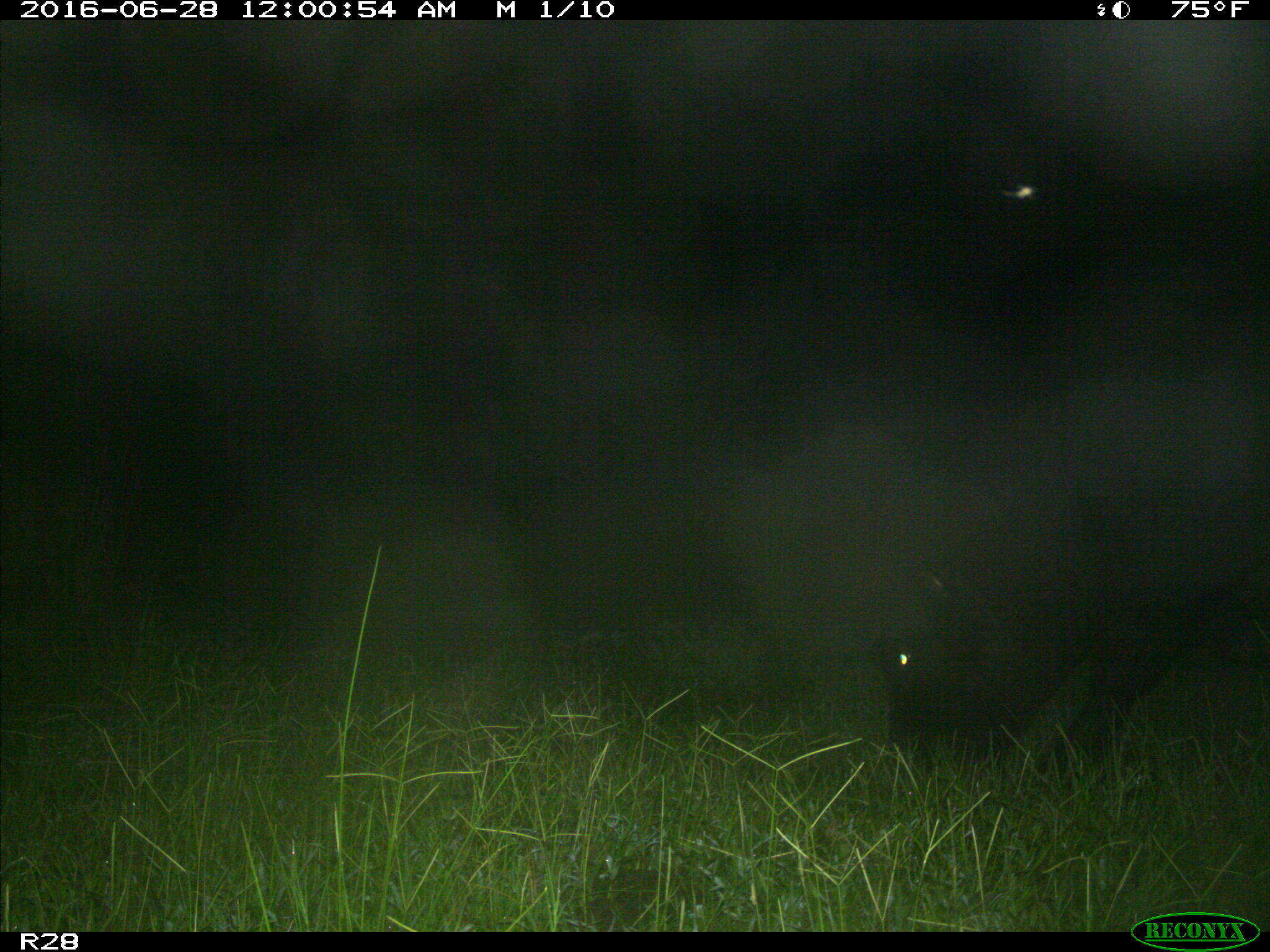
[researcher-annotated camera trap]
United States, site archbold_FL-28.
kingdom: Animalia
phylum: Chordata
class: Mammalia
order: Artiodactyla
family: Bovidae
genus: Bos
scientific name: Bos taurus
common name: domestic cow